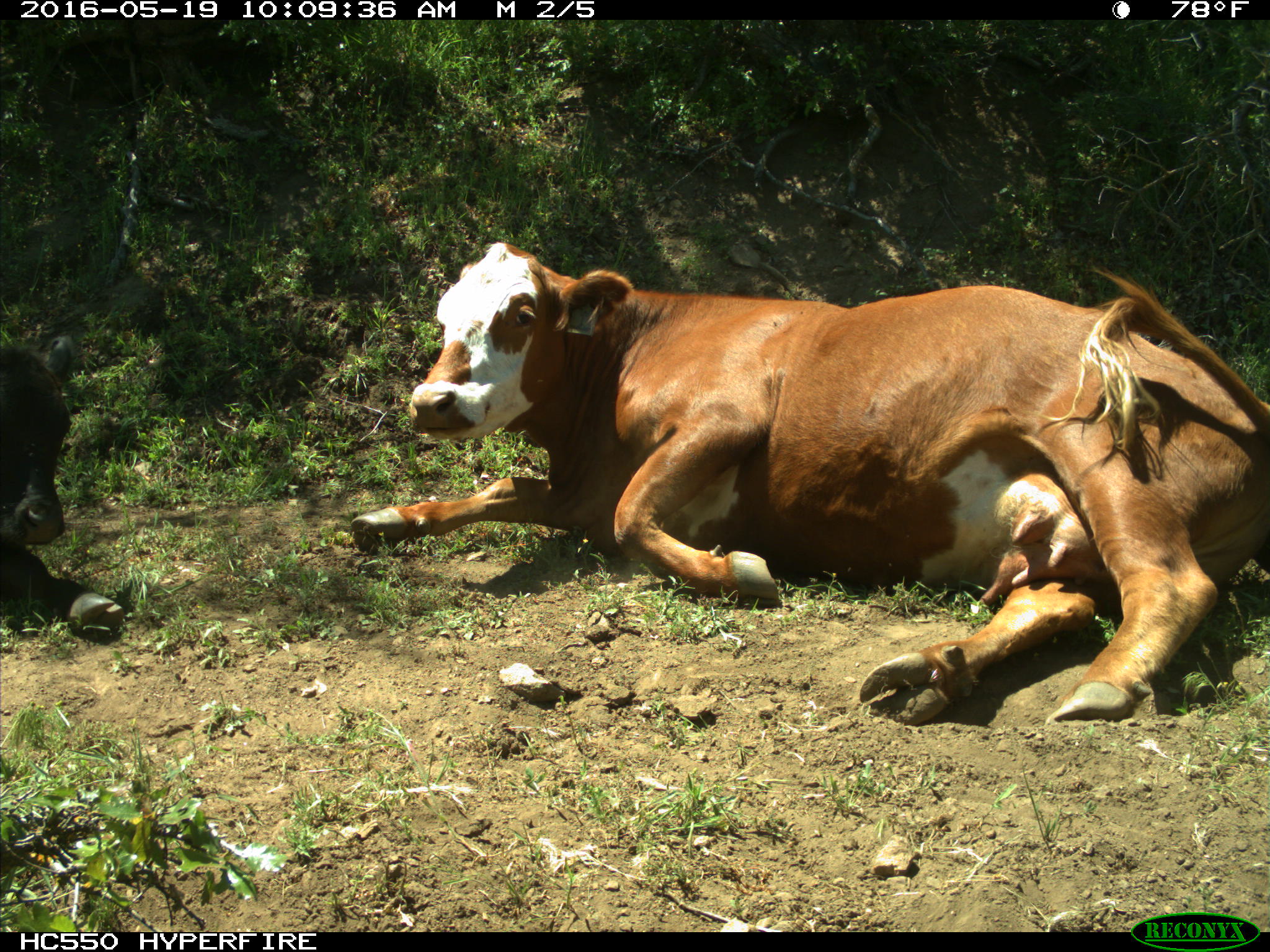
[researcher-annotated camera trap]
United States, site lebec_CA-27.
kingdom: Animalia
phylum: Chordata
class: Mammalia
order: Artiodactyla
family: Bovidae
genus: Bos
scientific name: Bos taurus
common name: domestic cow